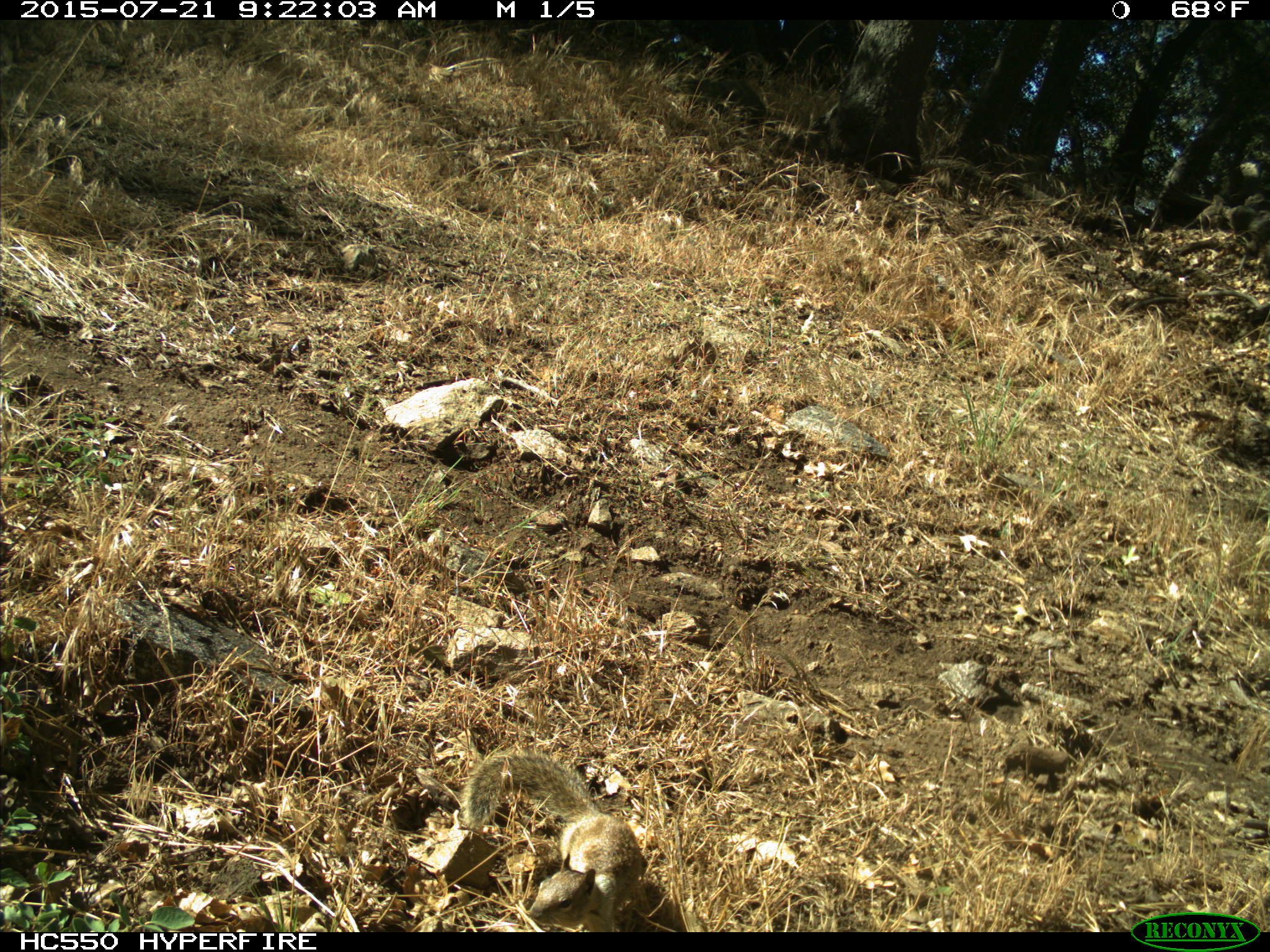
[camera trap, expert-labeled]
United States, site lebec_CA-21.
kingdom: Animalia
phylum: Chordata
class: Mammalia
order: Rodentia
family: Sciuridae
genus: Otospermophilus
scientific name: Otospermophilus beecheyi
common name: california ground squirrel